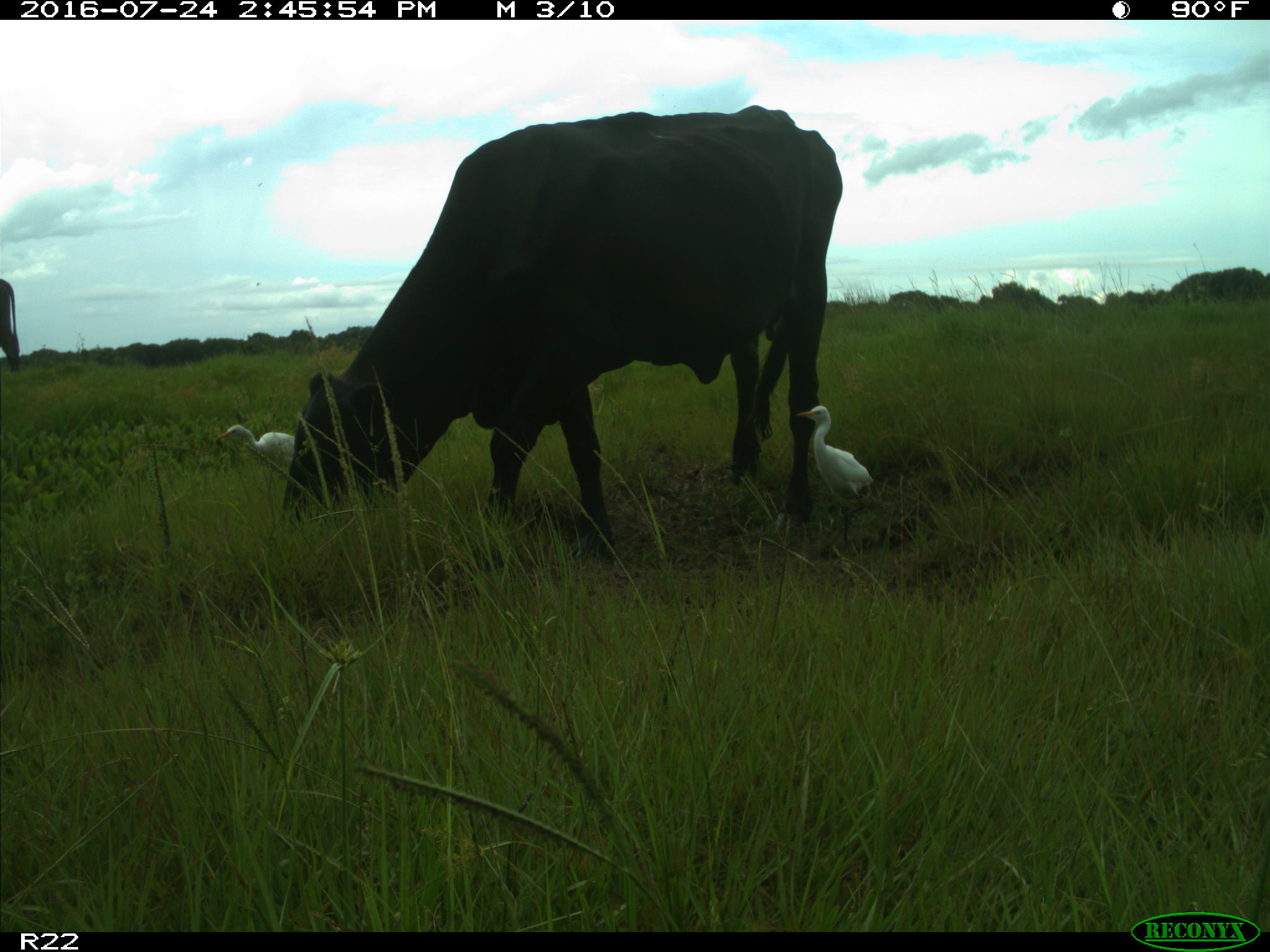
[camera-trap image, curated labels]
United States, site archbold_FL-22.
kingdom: Animalia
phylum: Chordata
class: Mammalia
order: Artiodactyla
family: Bovidae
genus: Bos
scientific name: Bos taurus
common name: domestic cow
Bos taurus (domestic cow).